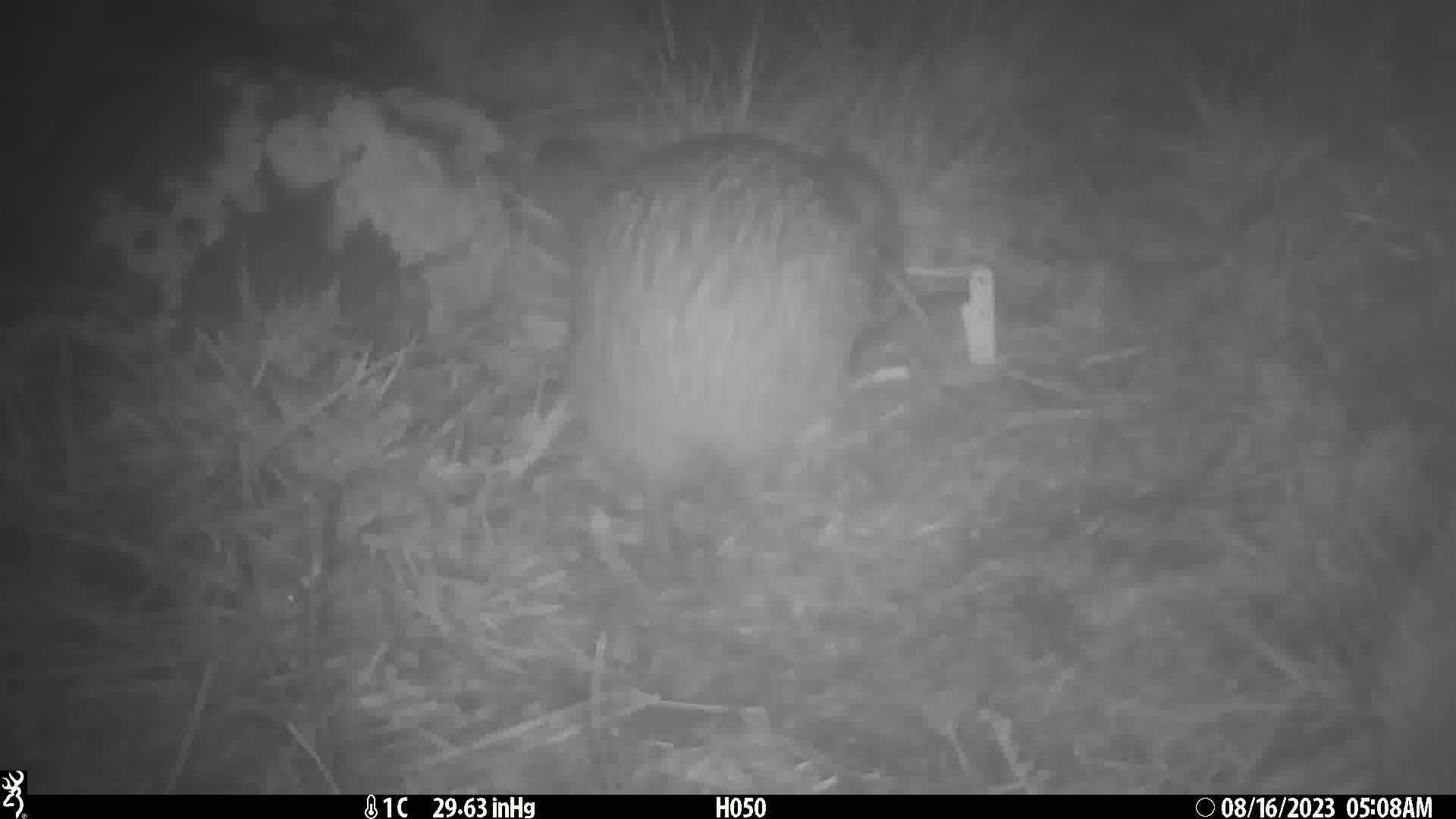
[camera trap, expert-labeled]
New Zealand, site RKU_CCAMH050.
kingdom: Animalia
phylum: Chordata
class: Aves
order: Apterygiformes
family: Apterygidae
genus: Apteryx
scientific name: Apteryx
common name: kiwi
Kiwi (Apteryx).